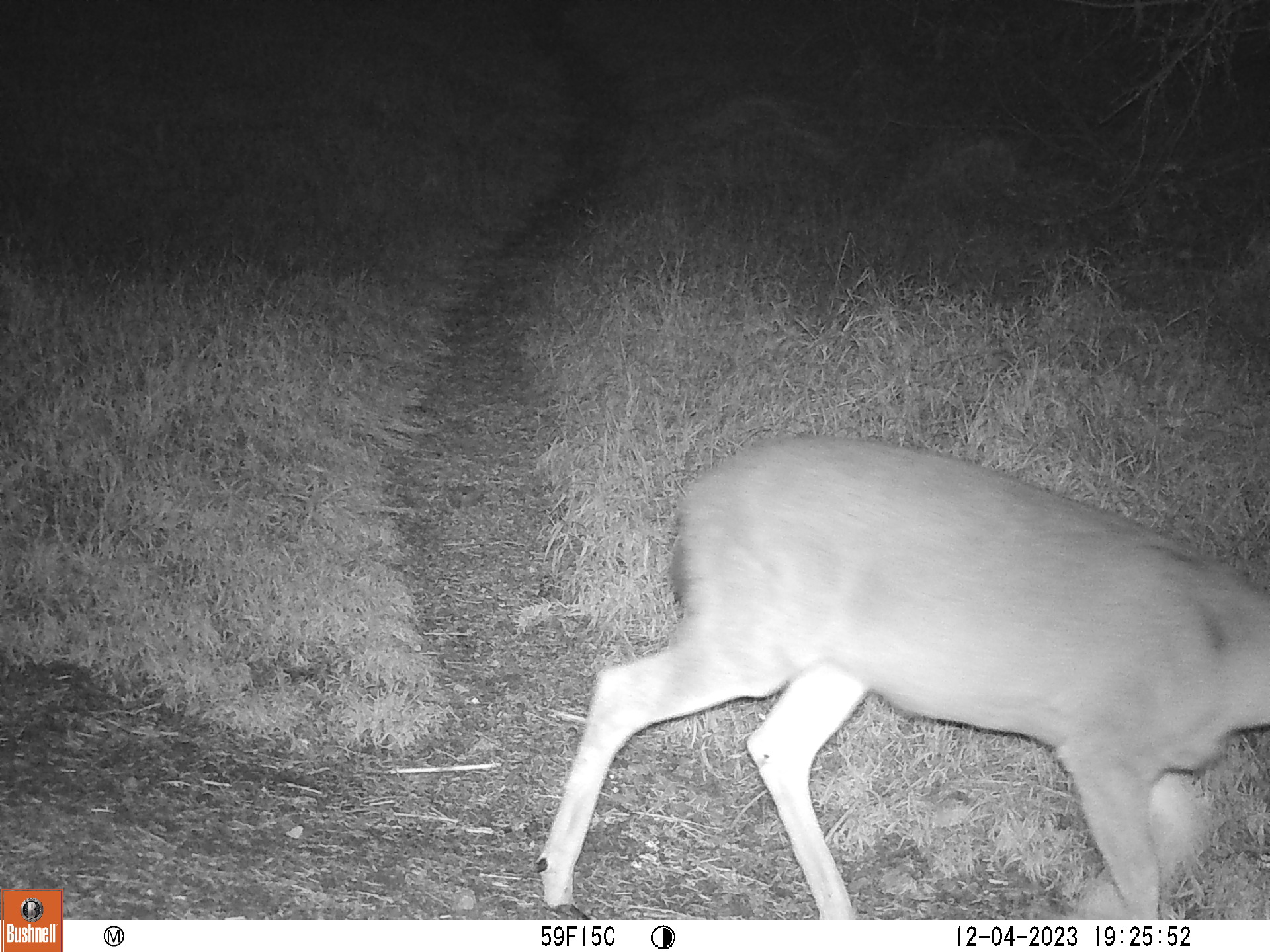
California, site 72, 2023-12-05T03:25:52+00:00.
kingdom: Animalia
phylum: Chordata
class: Mammalia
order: Artiodactyla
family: Cervidae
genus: Odocoileus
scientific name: Odocoileus hemionus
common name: mule deer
Mule deer (Odocoileus hemionus).